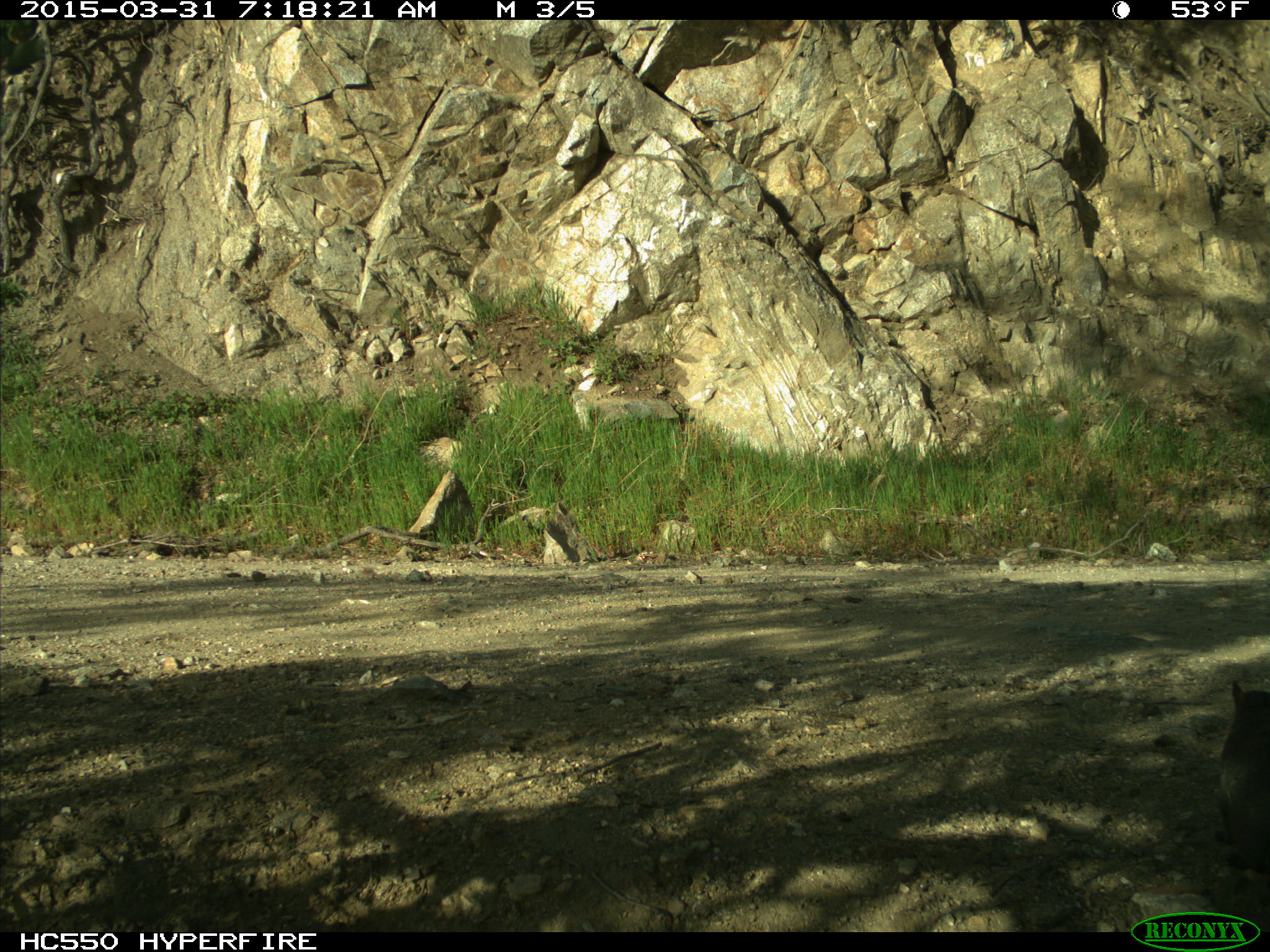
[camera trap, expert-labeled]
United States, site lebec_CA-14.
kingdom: Animalia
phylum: Chordata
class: Mammalia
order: Rodentia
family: Sciuridae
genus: Sciurus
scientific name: Sciurus carolinensis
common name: eastern gray squirrel